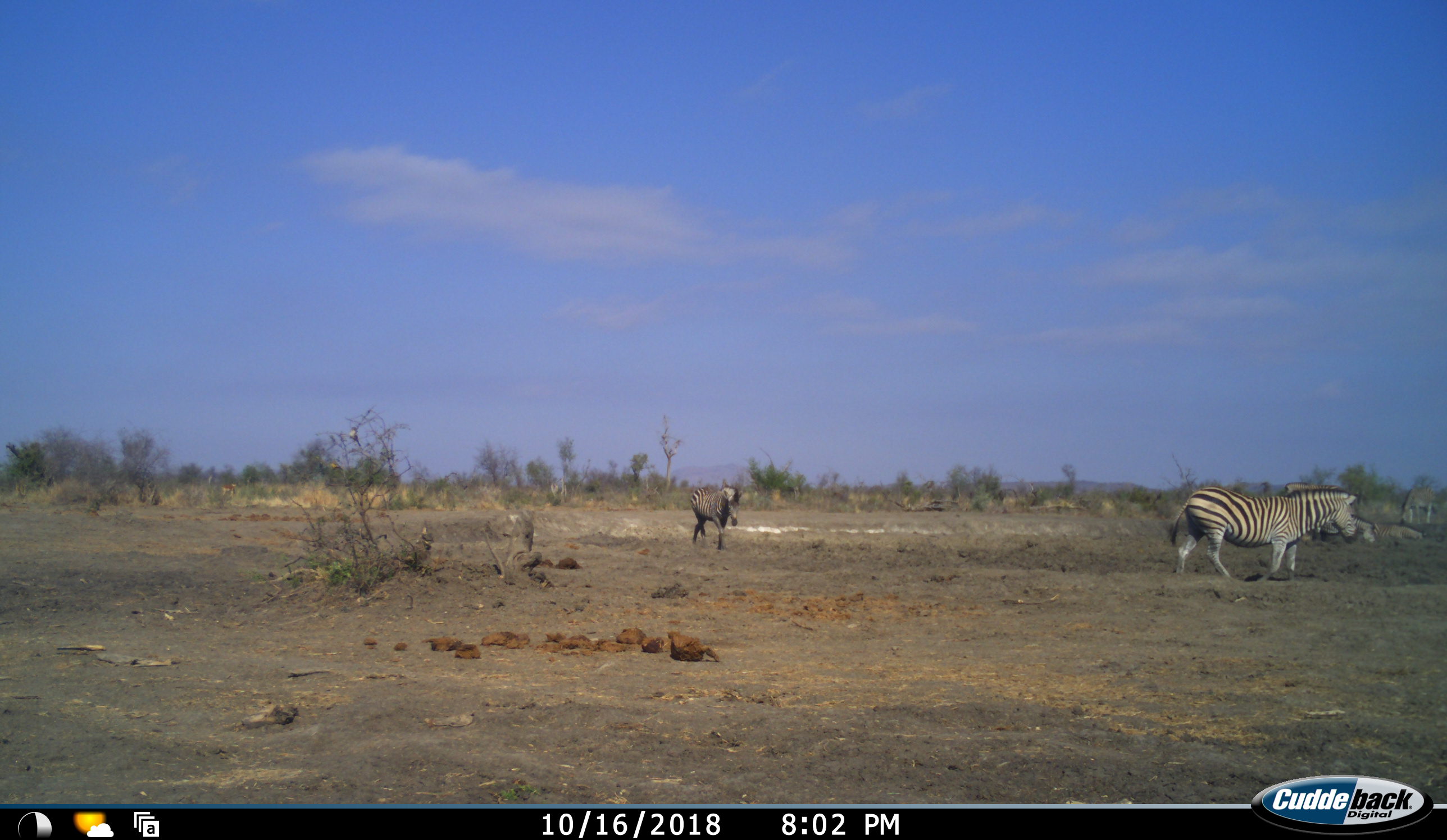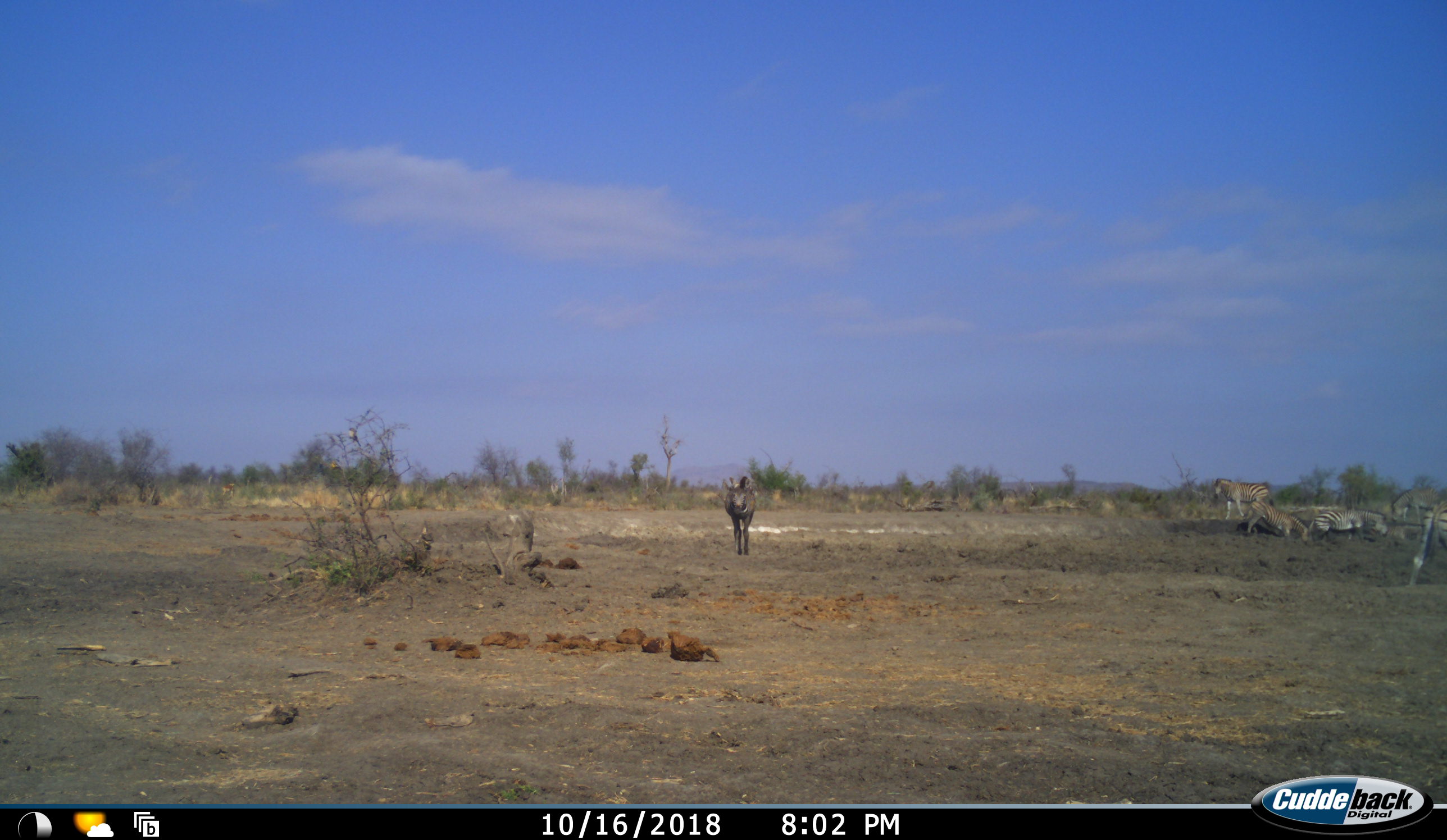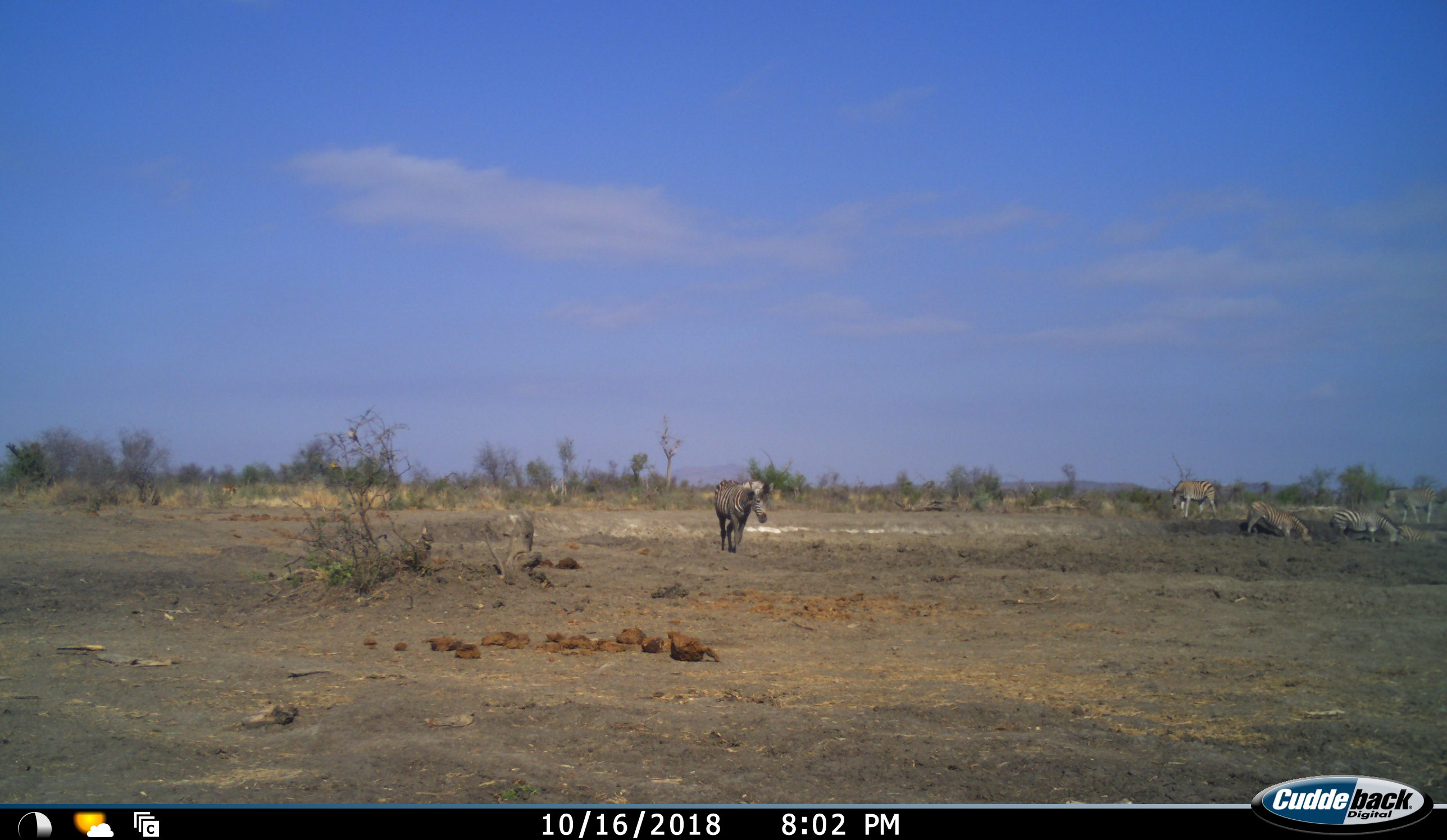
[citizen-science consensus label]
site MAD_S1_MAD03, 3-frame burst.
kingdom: Animalia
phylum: Chordata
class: Mammalia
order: Perissodactyla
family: Equidae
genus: Equus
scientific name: Equus quagga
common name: plains zebra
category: zebraplains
Zebraplains (plains zebra) (Equus quagga), count 5. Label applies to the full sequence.